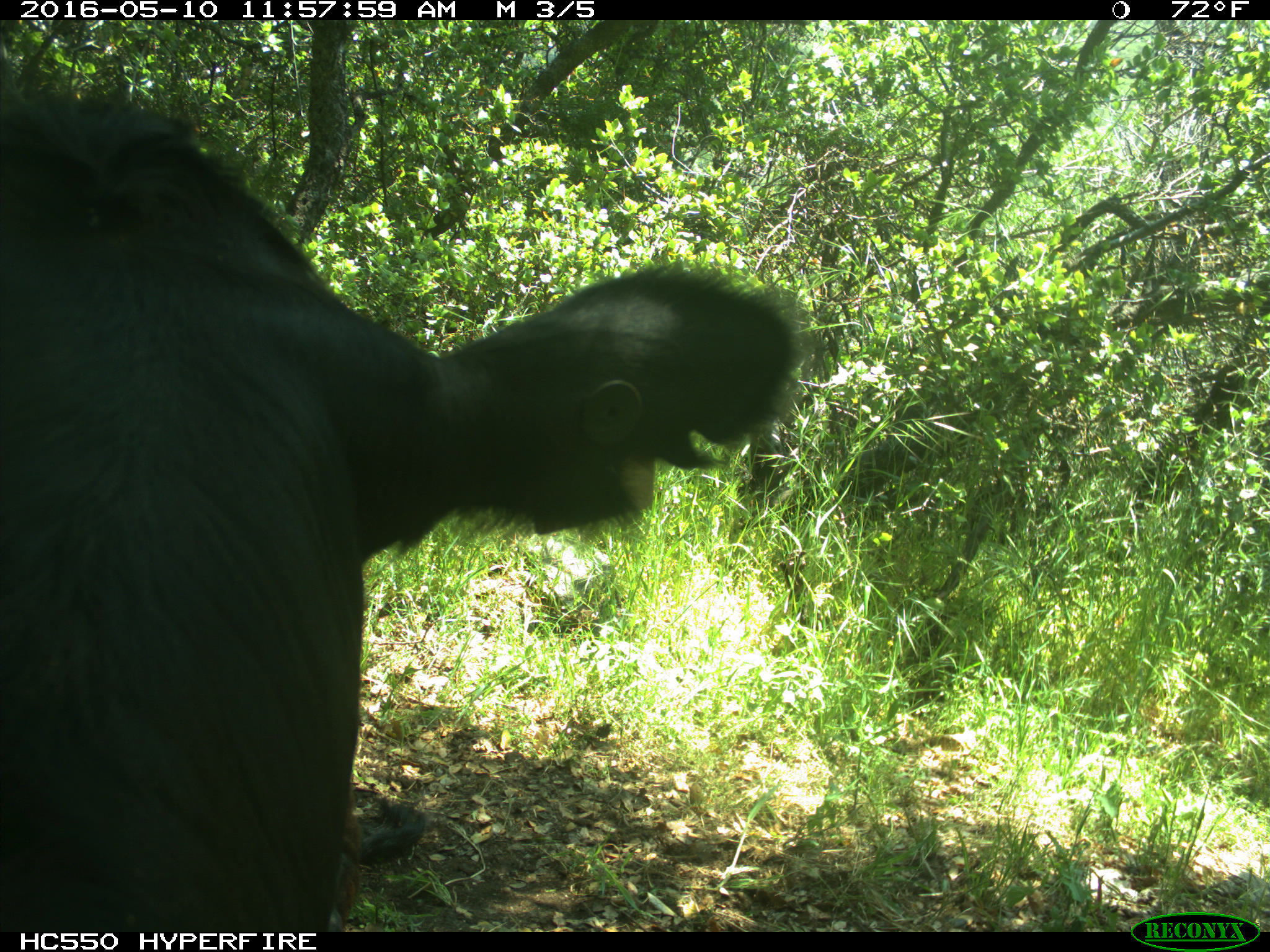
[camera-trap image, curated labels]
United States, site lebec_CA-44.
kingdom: Animalia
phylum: Chordata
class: Mammalia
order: Artiodactyla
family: Bovidae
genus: Bos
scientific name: Bos taurus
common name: domestic cow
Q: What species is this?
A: Bos taurus (domestic cow).